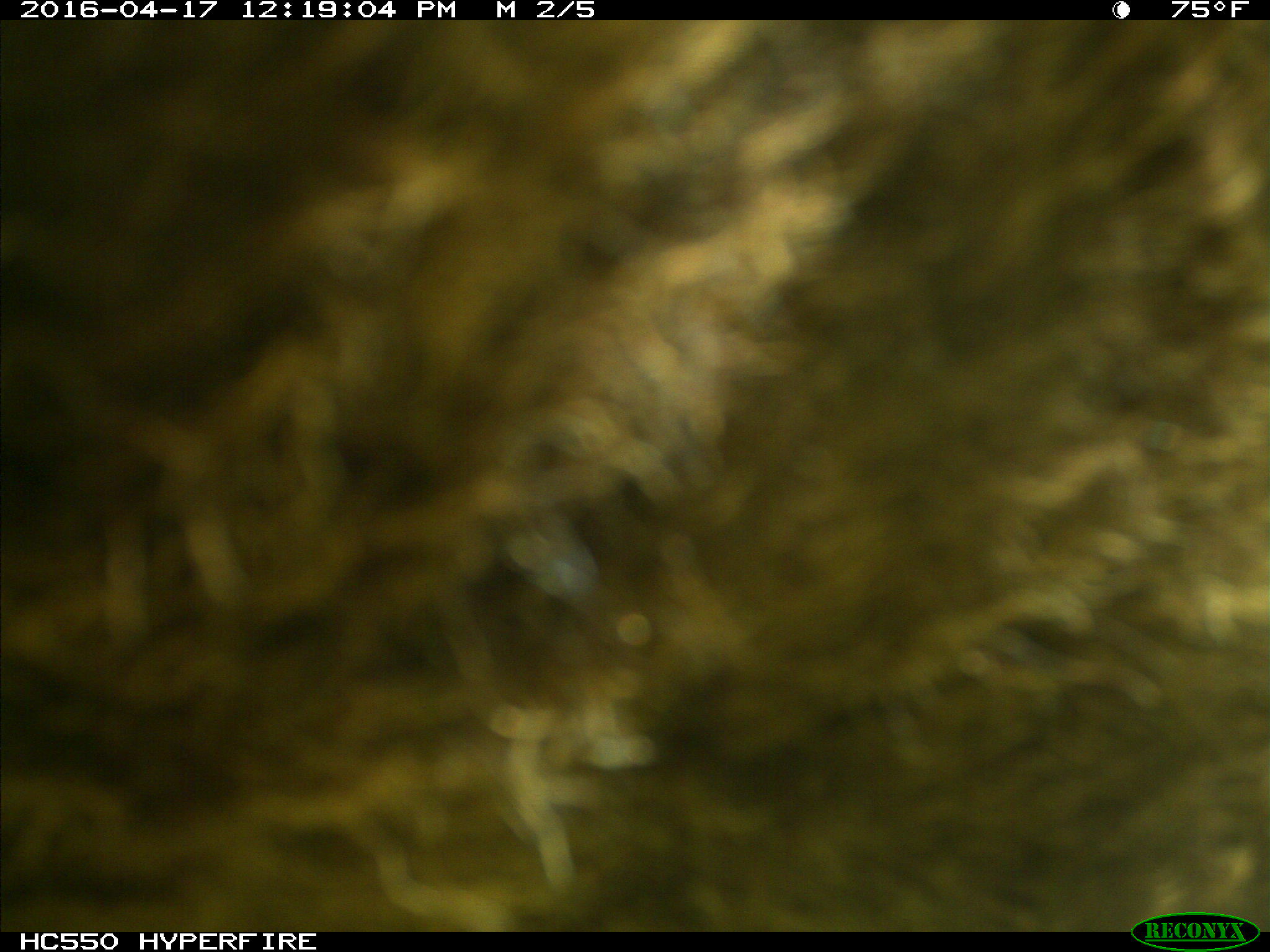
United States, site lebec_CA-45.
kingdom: Animalia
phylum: Chordata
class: Mammalia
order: Artiodactyla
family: Bovidae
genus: Bos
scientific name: Bos taurus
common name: domestic cow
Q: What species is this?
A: Bos taurus (domestic cow).